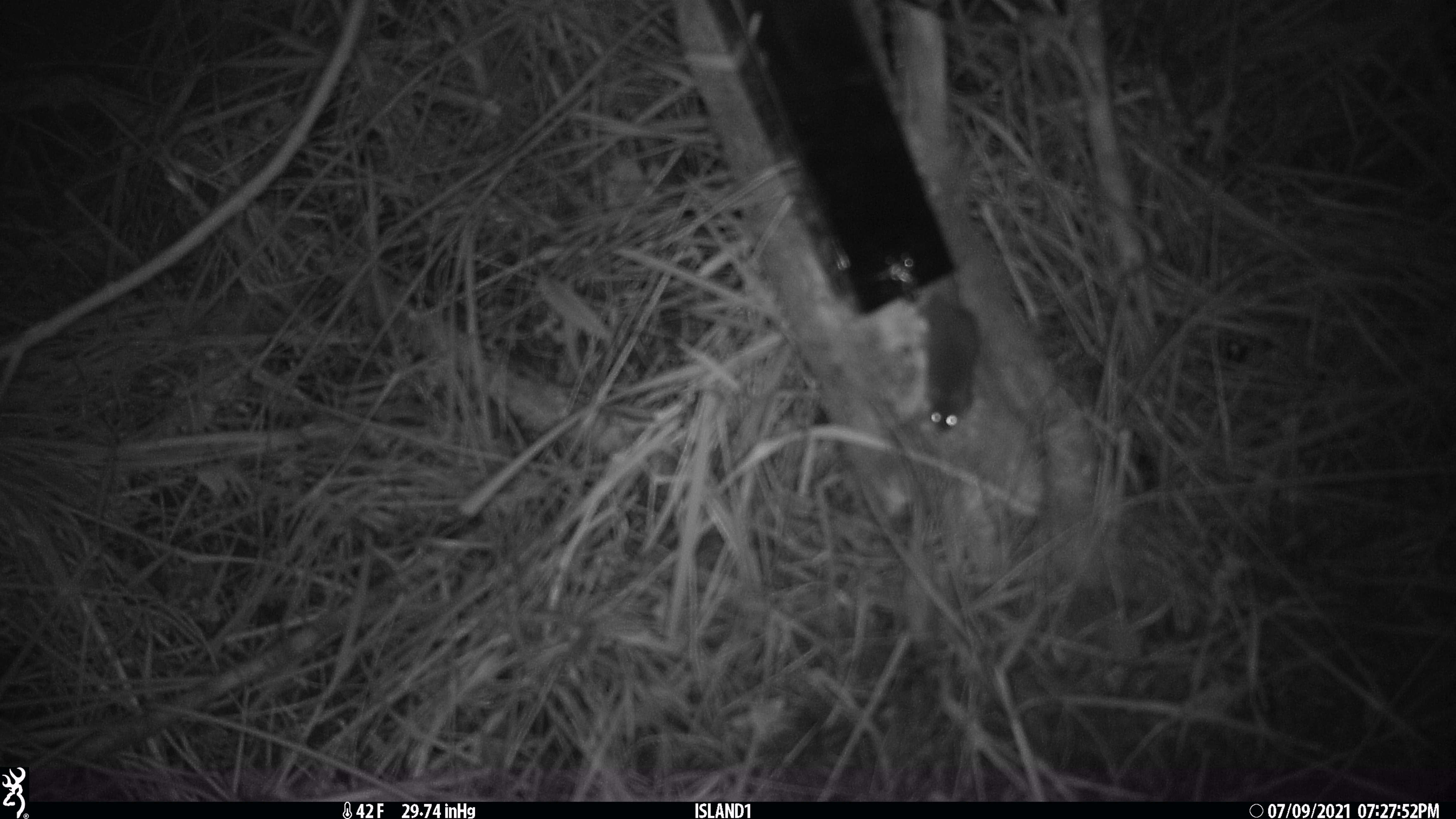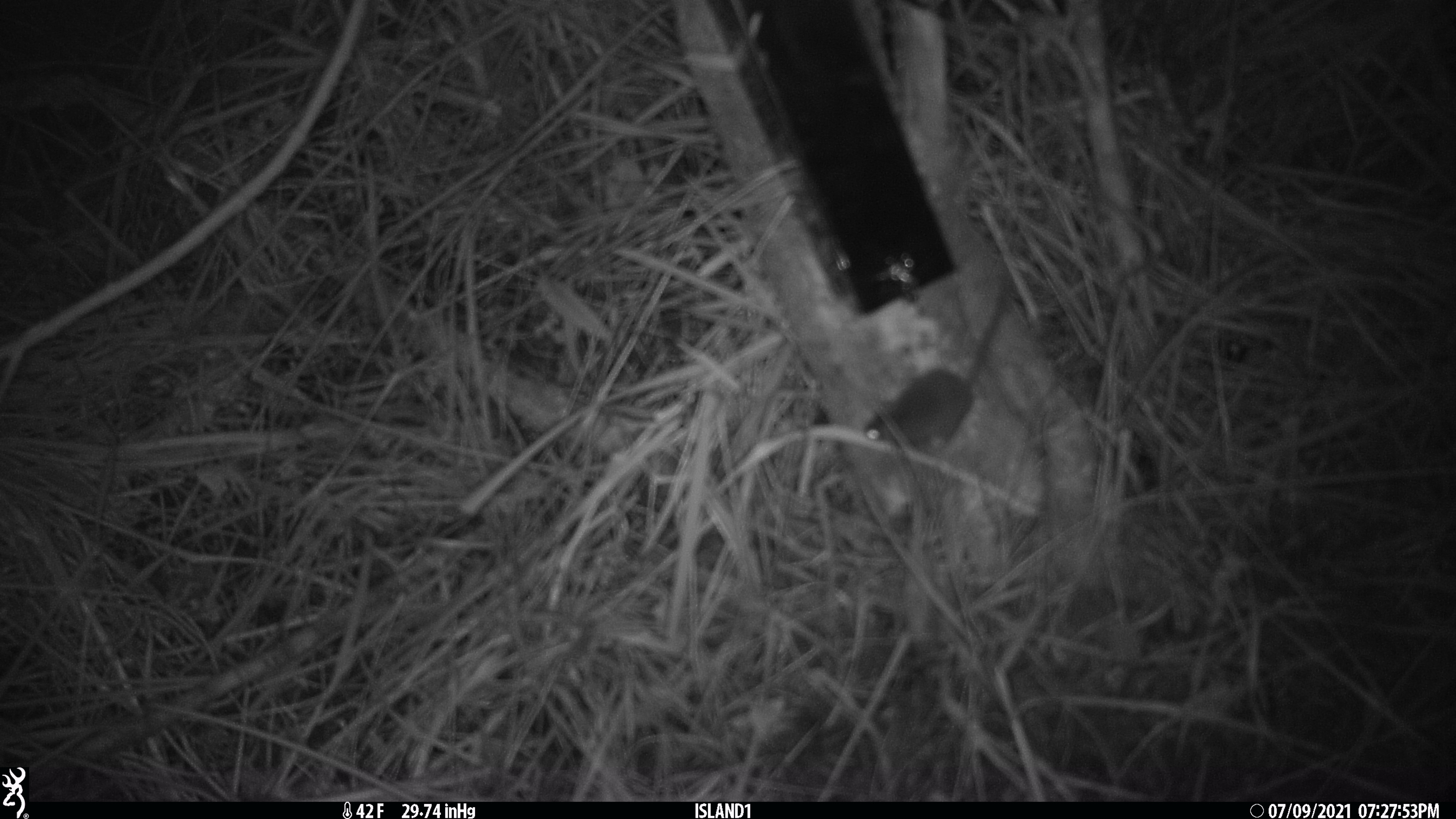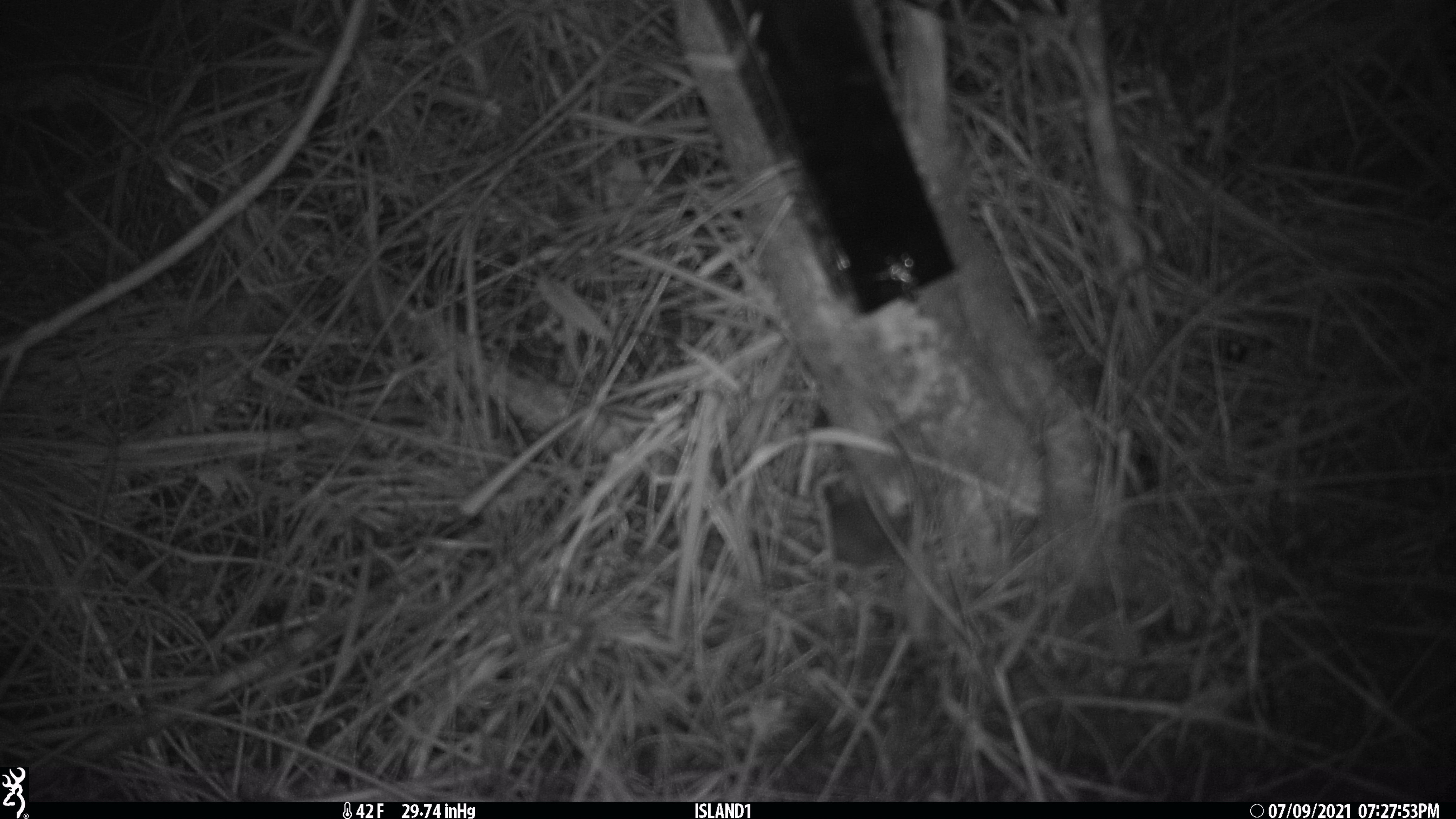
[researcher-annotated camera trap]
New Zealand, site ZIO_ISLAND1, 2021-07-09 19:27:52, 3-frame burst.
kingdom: Animalia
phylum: Chordata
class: Mammalia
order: Rodentia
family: Muridae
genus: Mus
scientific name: Mus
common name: mouse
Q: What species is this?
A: Mouse (Mus).